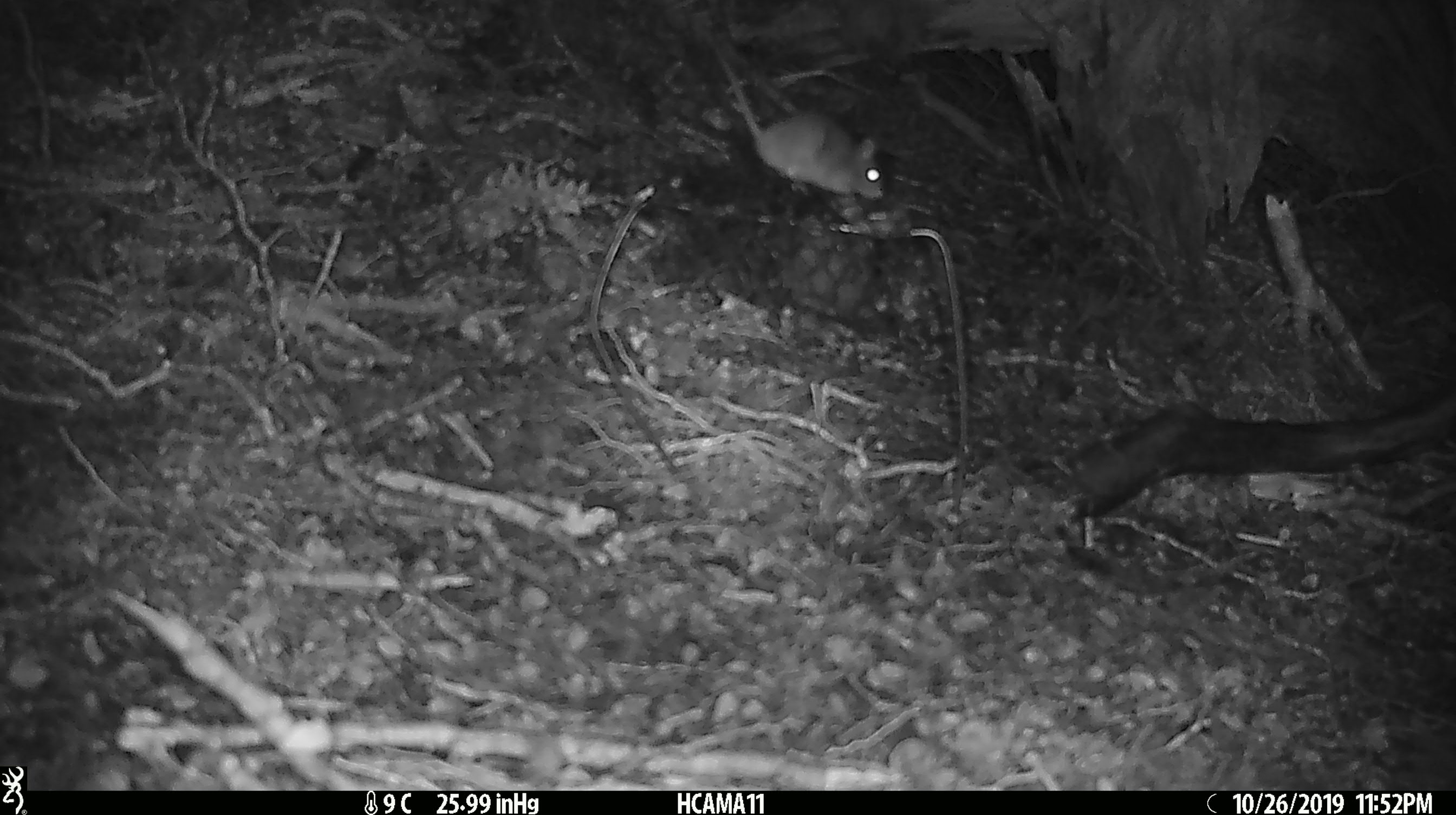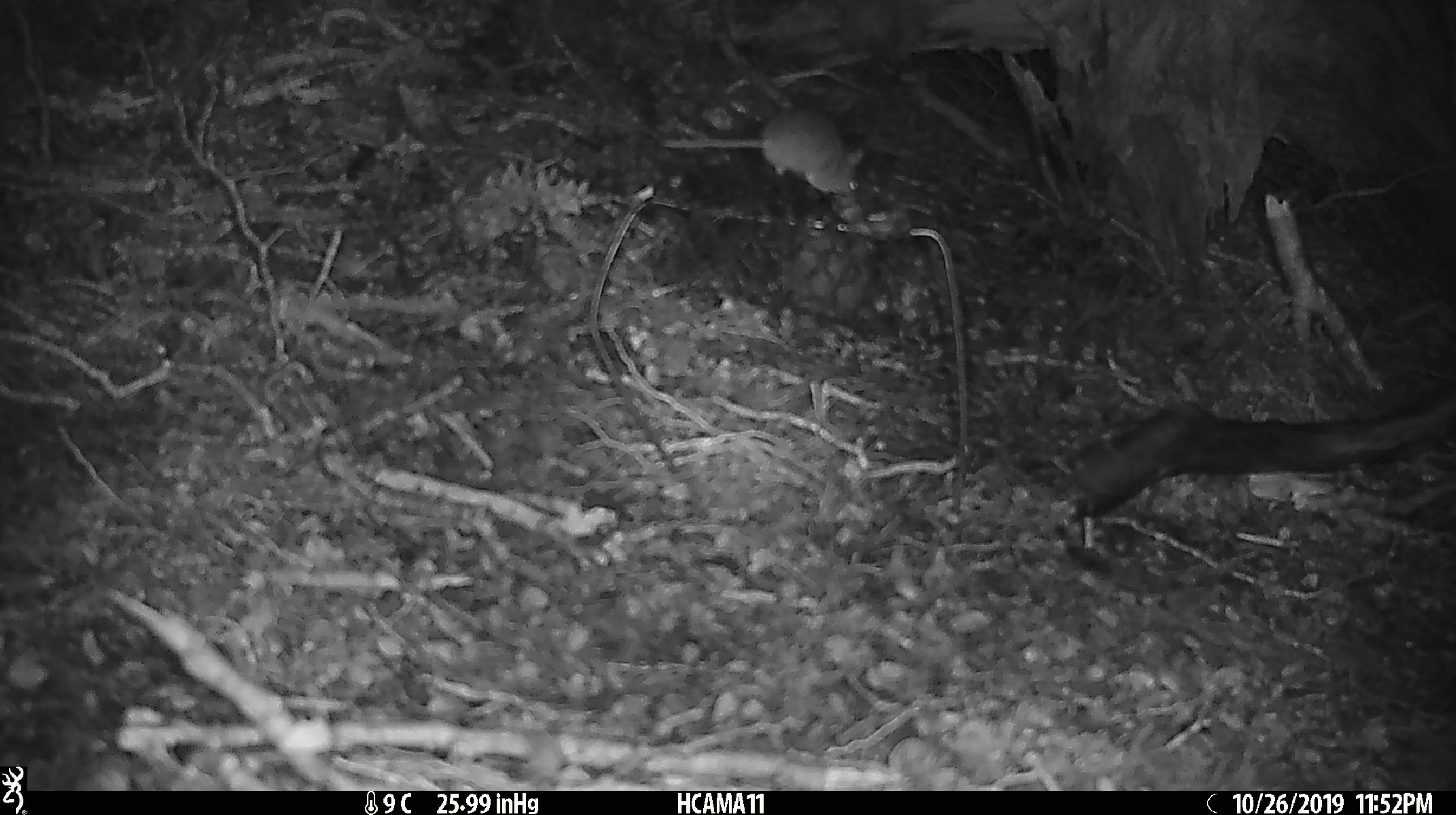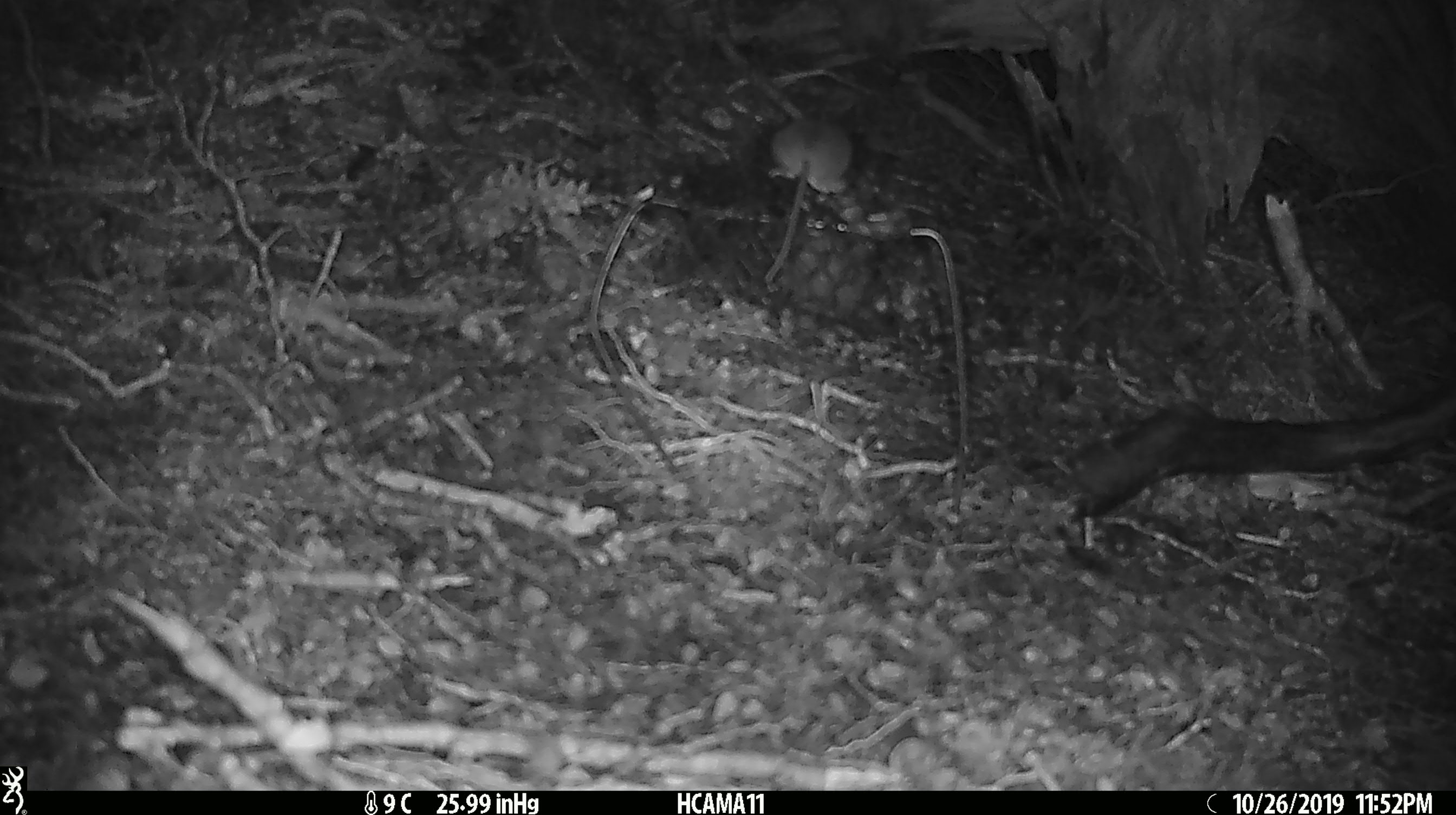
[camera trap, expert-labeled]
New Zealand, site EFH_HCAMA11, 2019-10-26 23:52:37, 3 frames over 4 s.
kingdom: Animalia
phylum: Chordata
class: Mammalia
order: Rodentia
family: Muridae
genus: Mus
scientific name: Mus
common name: mouse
Mouse (Mus).